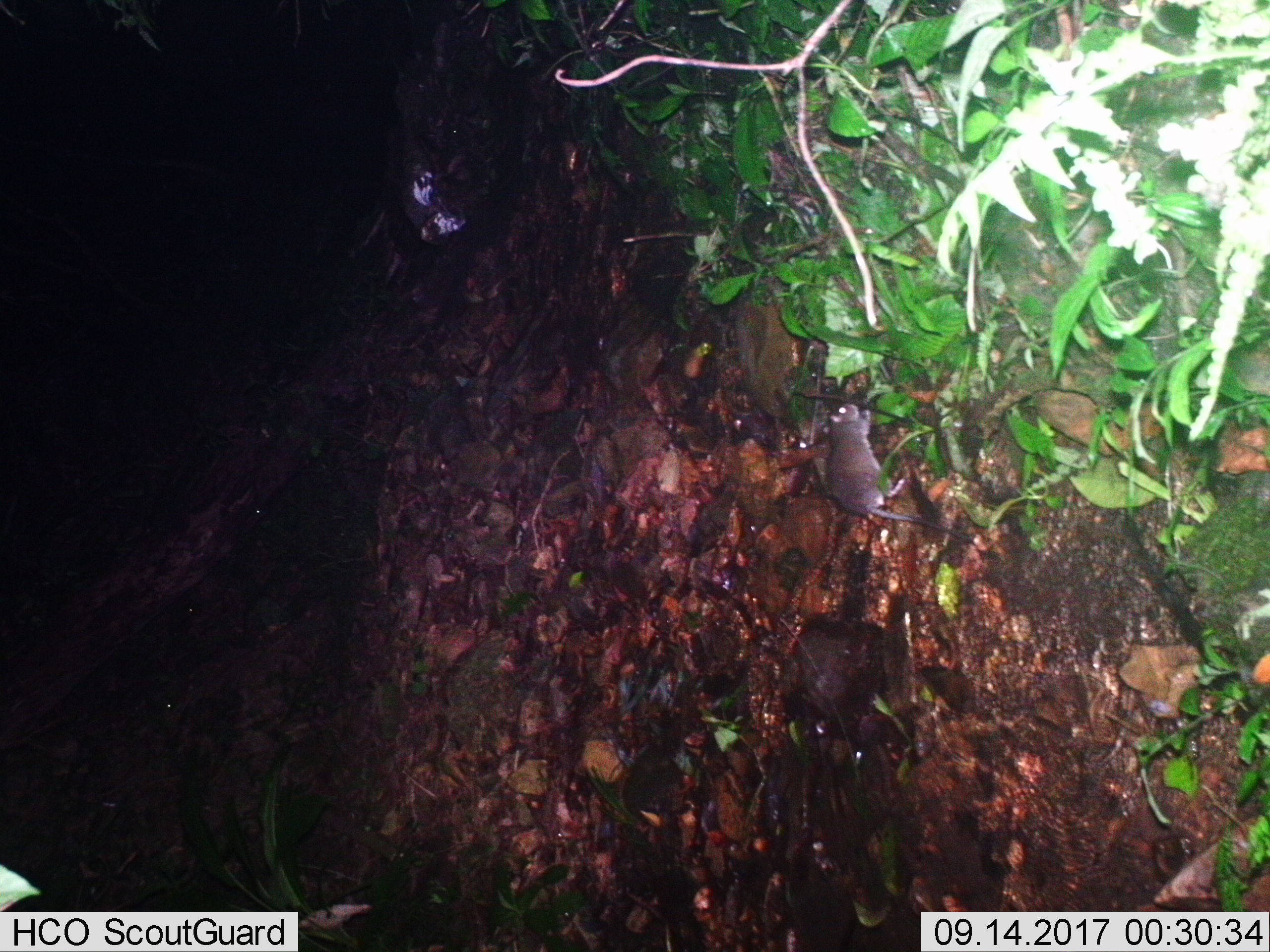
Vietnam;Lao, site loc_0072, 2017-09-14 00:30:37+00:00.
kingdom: Animalia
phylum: Chordata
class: Mammalia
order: Rodentia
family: Muridae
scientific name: Muridae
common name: old-world mice and rats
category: unidentified murid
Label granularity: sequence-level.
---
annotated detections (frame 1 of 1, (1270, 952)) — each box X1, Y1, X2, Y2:
unidentified murid: 823, 403, 977, 546